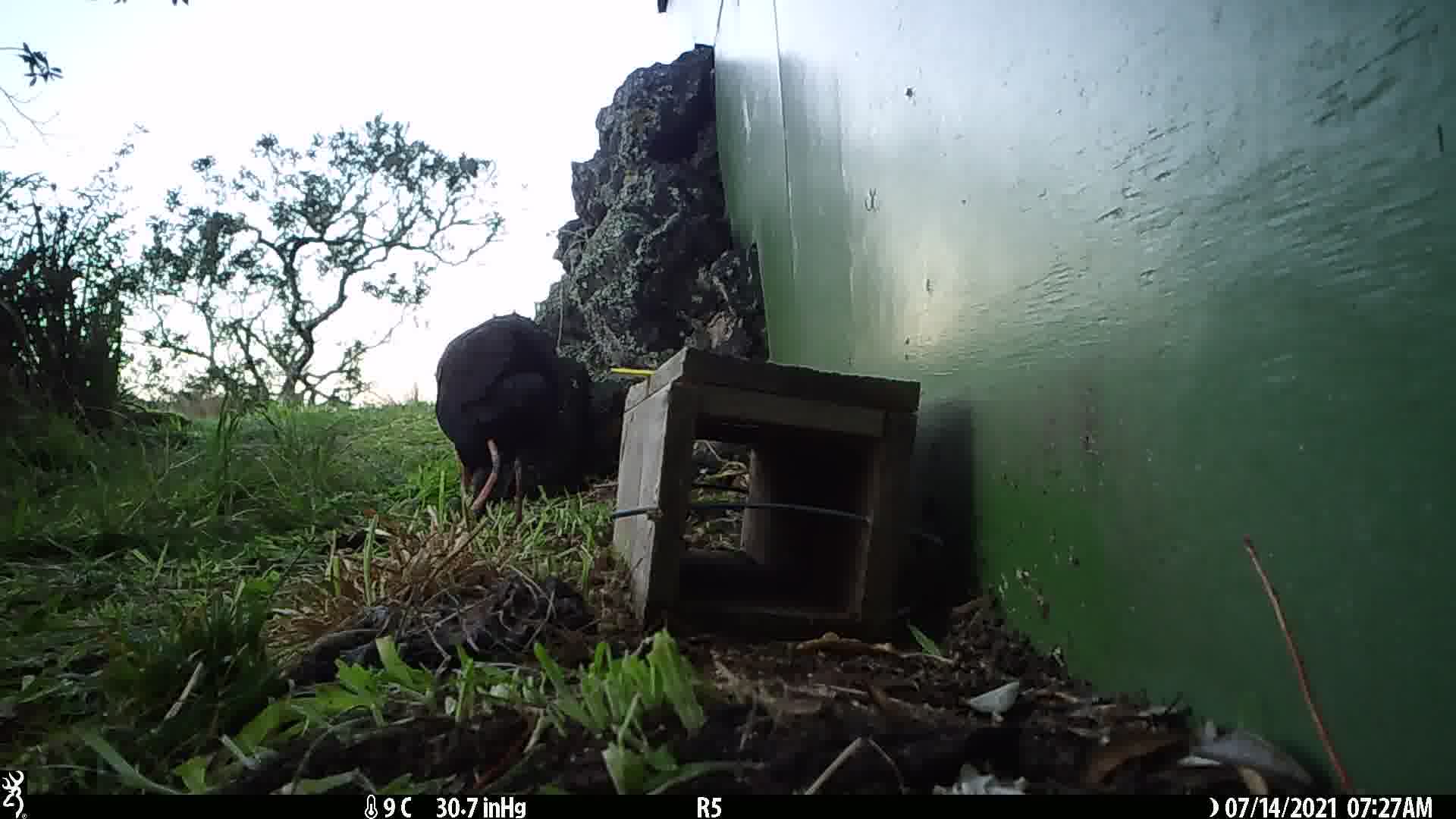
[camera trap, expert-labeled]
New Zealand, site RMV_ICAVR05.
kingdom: Animalia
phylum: Chordata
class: Aves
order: Gruiformes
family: Rallidae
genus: Porphyrio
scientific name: Porphyrio melanotus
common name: australasian swamphen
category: pukeko